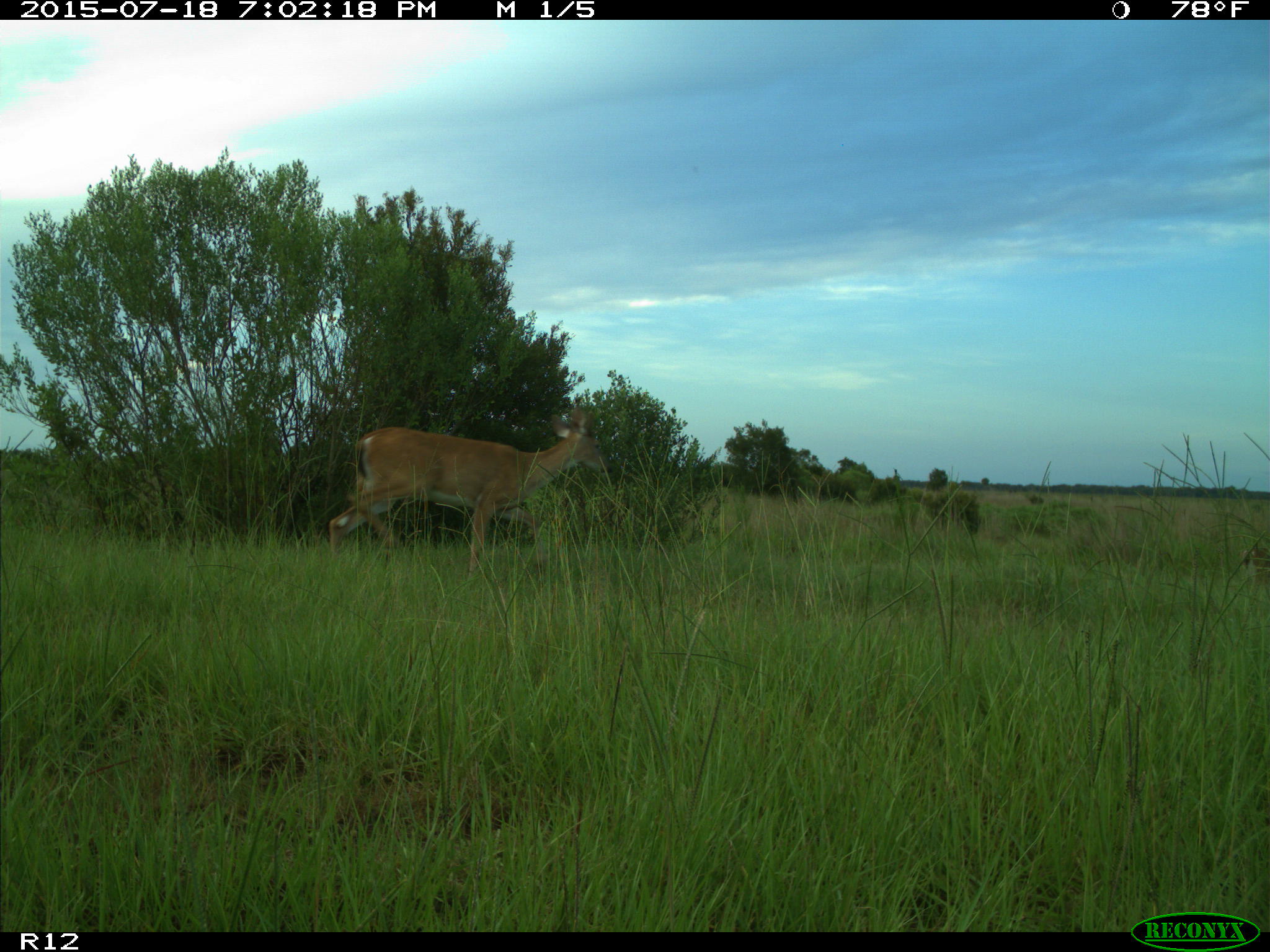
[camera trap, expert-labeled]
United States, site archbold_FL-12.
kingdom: Animalia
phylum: Chordata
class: Mammalia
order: Artiodactyla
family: Cervidae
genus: Odocoileus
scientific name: Odocoileus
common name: deer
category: unidentified deer